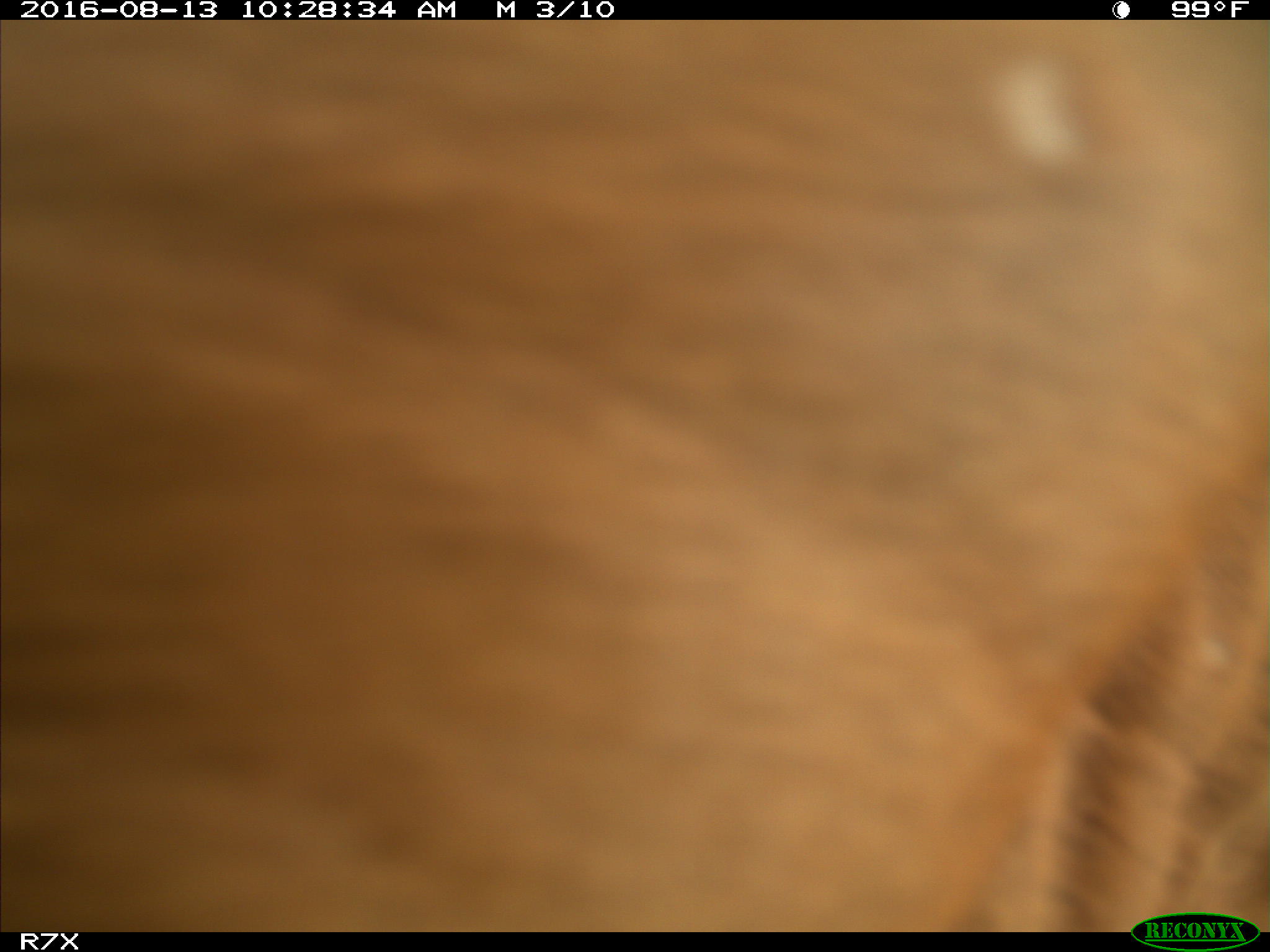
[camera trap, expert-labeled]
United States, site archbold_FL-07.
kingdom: Animalia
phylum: Chordata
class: Mammalia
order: Artiodactyla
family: Bovidae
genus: Bos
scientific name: Bos taurus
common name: domestic cow